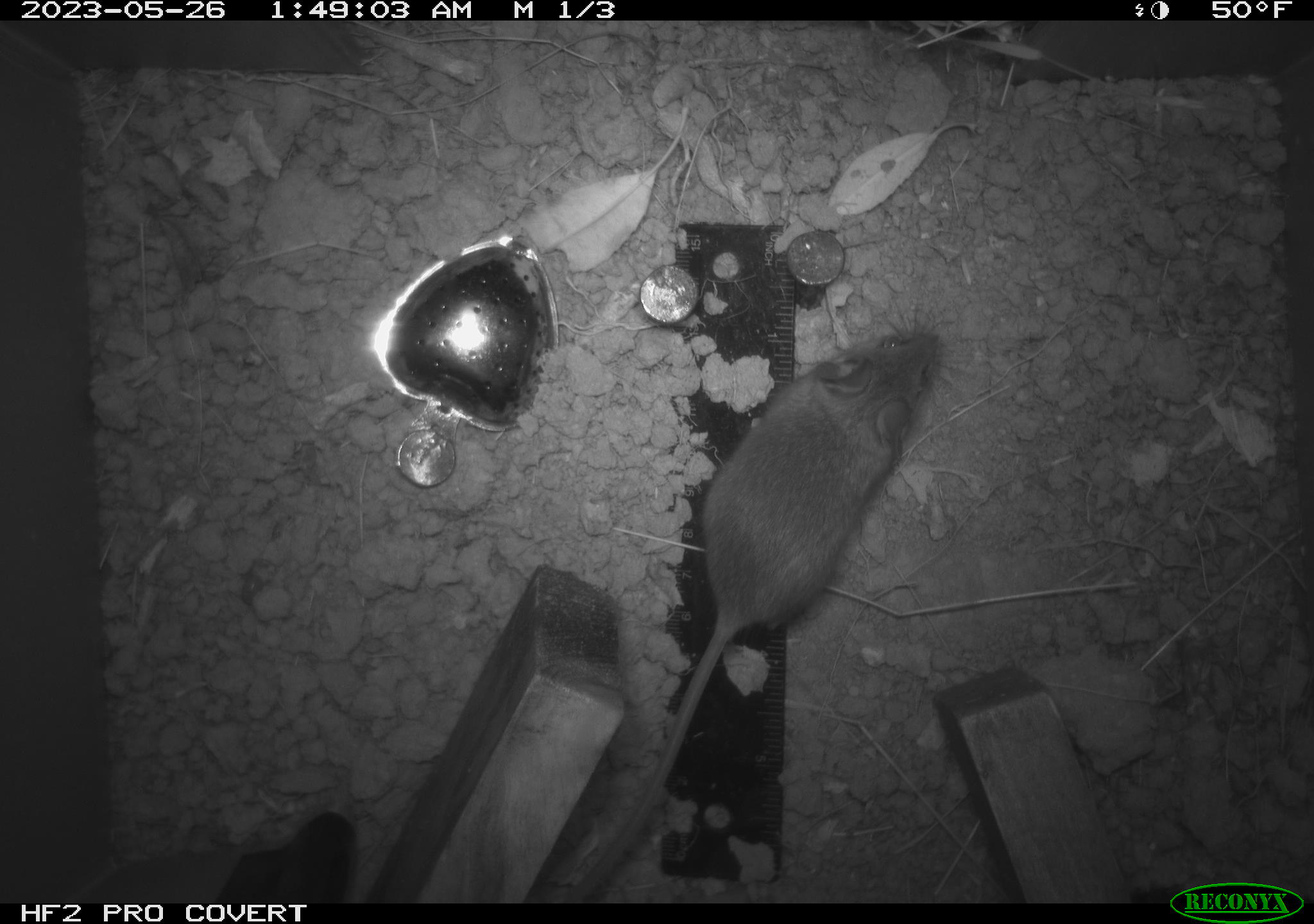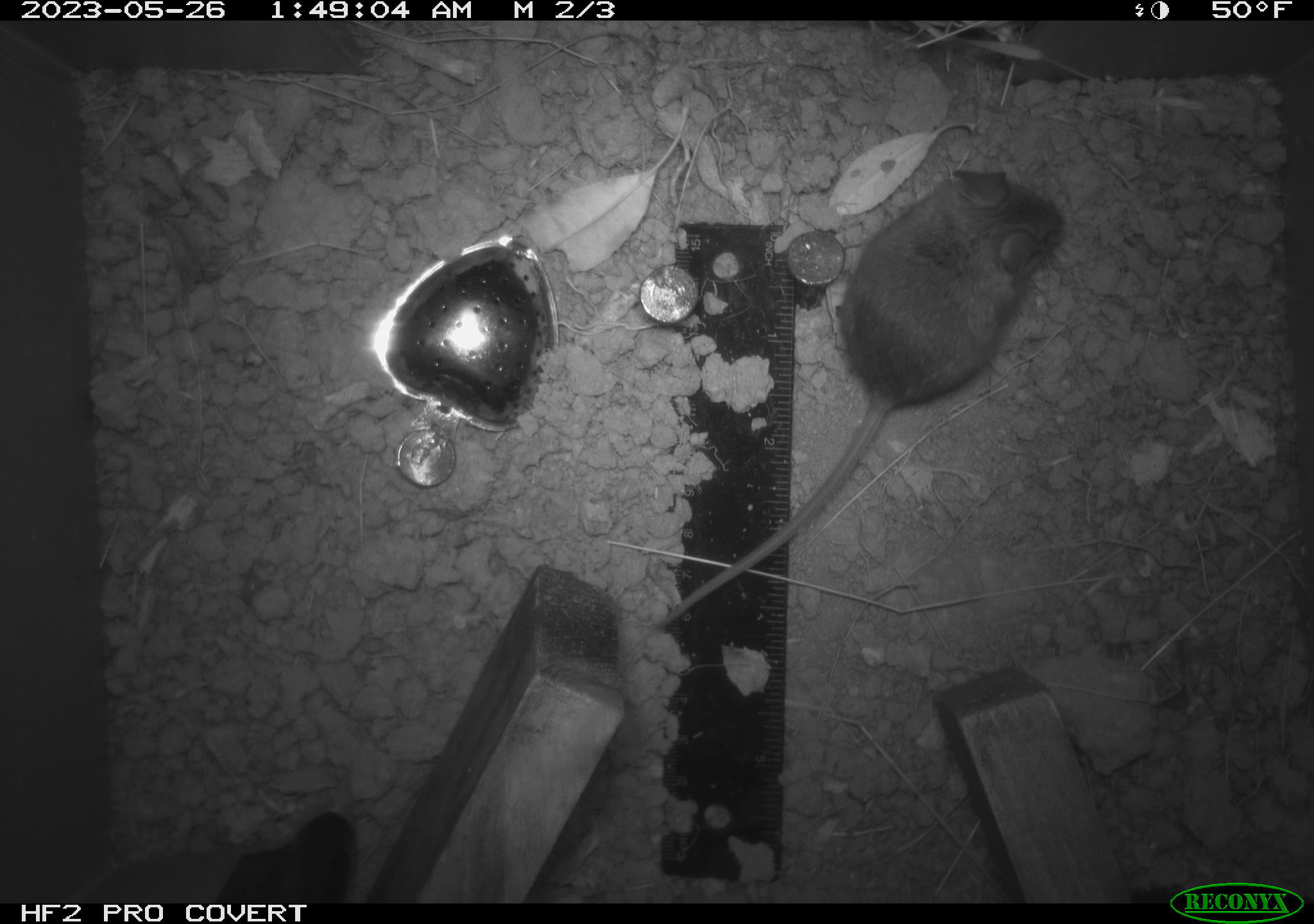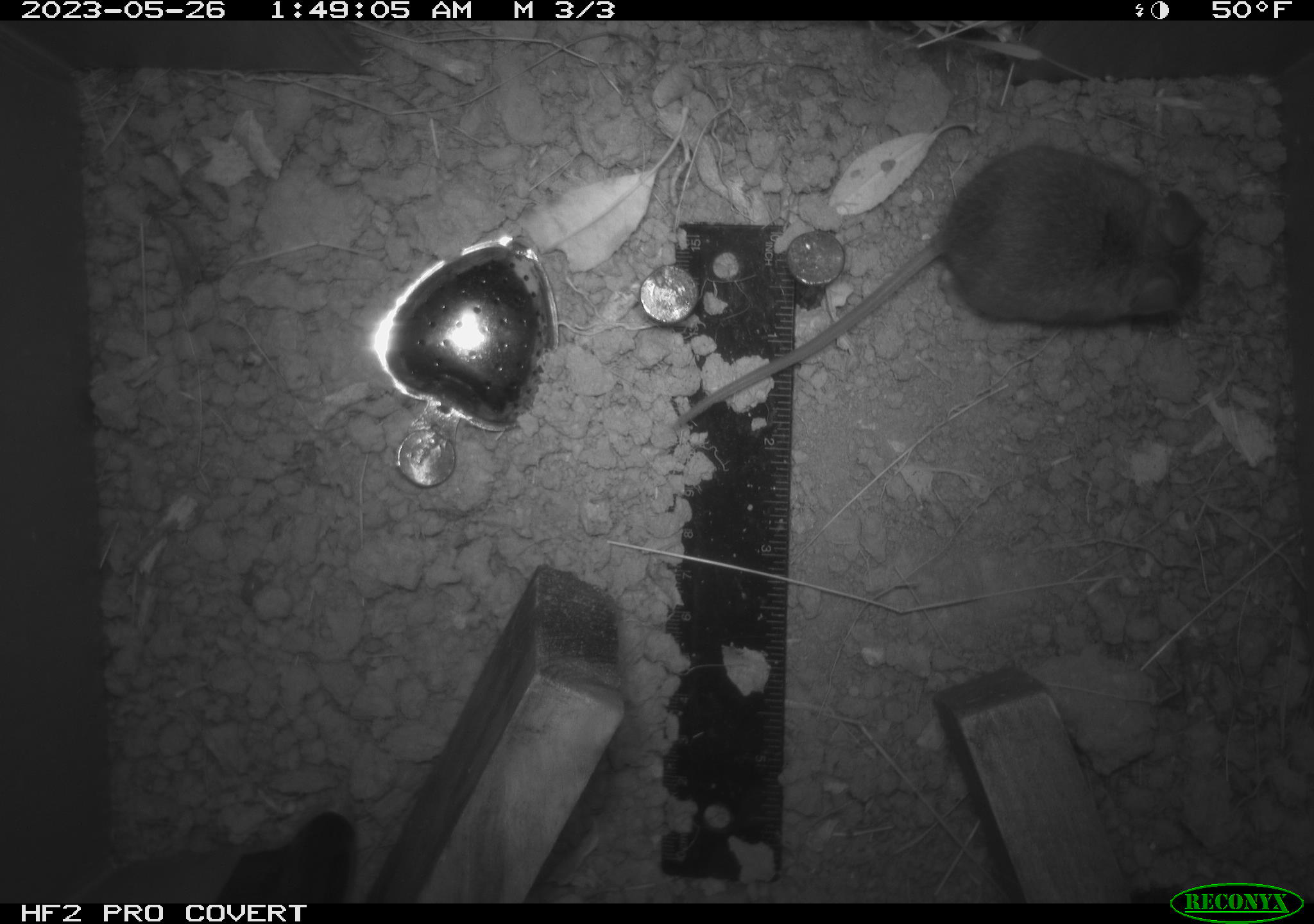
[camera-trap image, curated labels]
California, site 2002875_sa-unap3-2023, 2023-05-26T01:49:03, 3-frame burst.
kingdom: Animalia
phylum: Chordata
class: Mammalia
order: Rodentia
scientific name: Rodentia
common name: mouse species